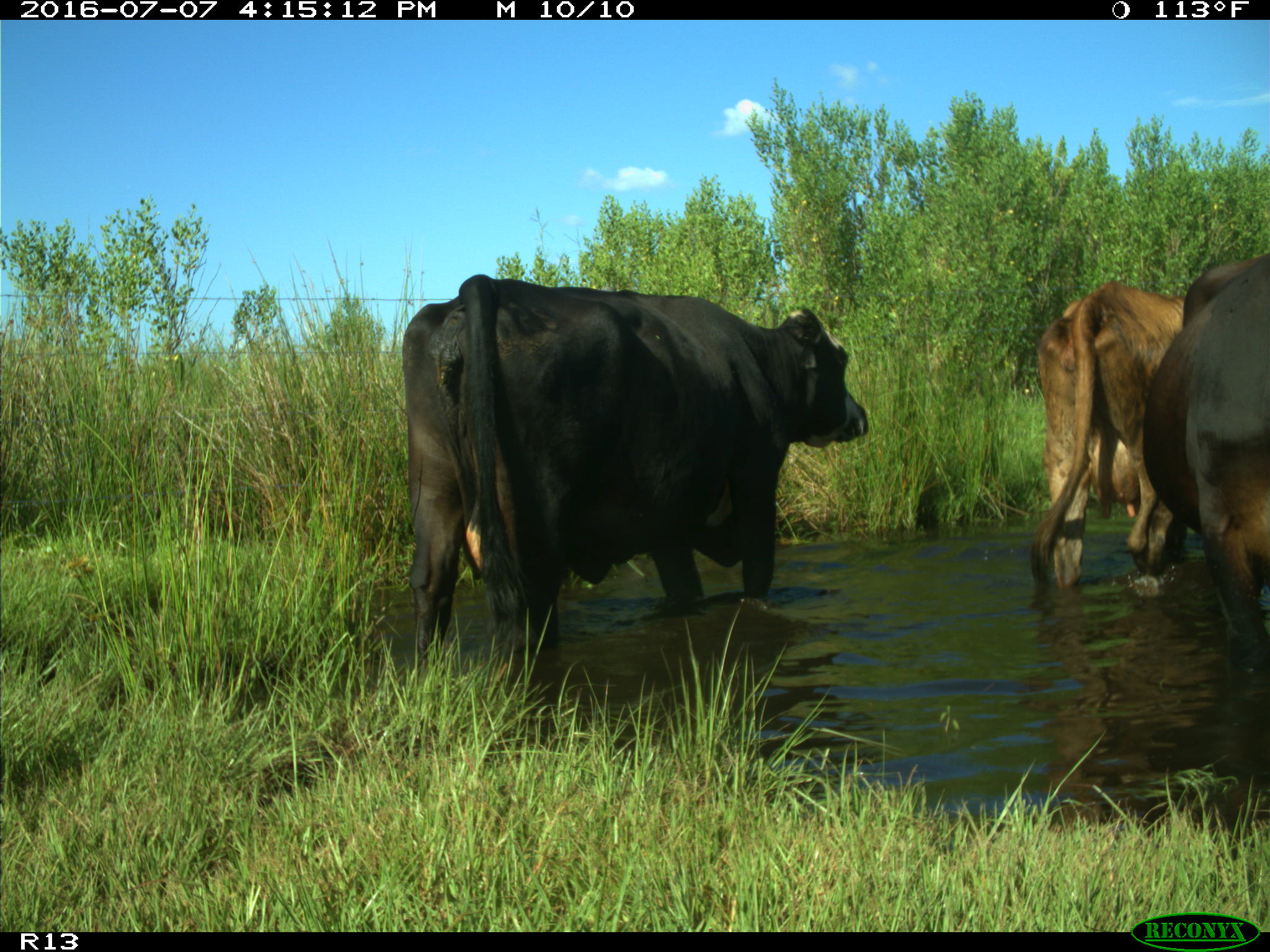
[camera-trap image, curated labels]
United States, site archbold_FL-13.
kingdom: Animalia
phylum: Chordata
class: Mammalia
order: Artiodactyla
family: Bovidae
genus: Bos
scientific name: Bos taurus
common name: domestic cow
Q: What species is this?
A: Bos taurus (domestic cow).